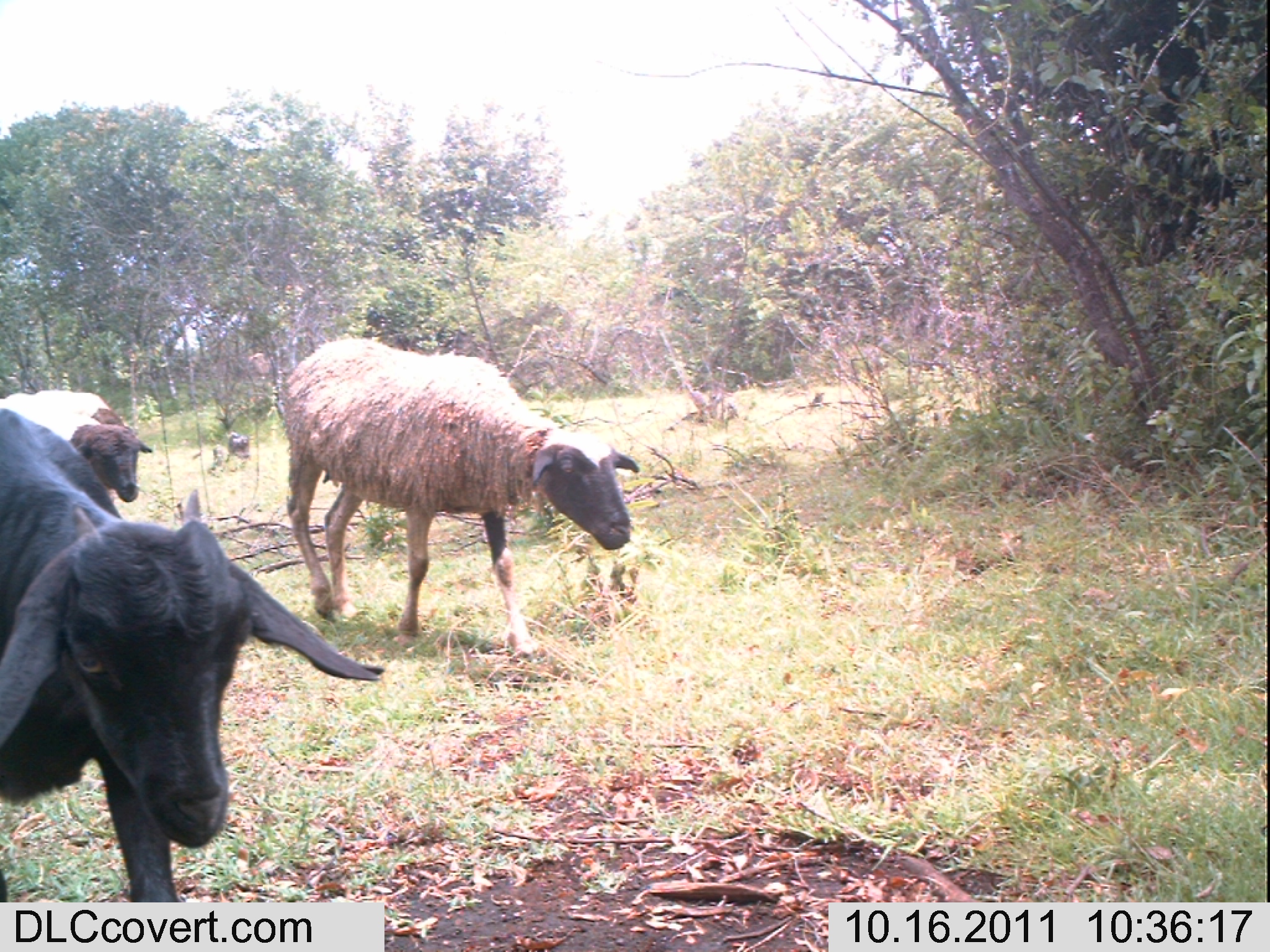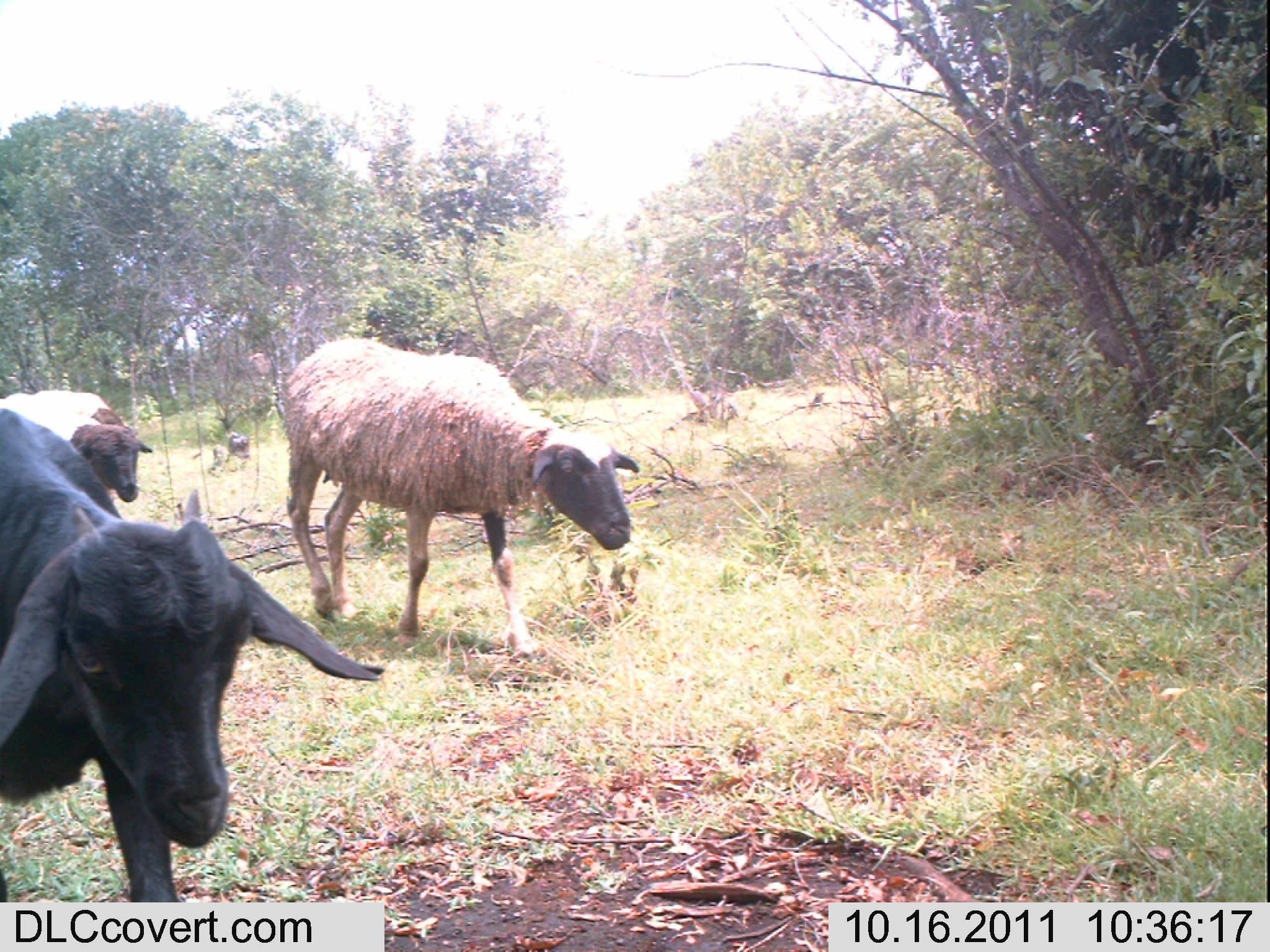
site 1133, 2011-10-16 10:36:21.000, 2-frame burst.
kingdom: Animalia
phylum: Chordata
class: Mammalia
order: Artiodactyla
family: Bovidae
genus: Capra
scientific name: Capra aegagrus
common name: wild goat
Capra aegagrus (wild goat), count 2.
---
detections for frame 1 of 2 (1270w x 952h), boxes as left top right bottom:
capra aegagrus: 0 408 385 902; 282 337 640 656; 0 390 154 503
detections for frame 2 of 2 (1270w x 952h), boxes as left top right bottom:
capra aegagrus: 0 408 385 902; 282 337 640 656; 0 390 154 503; 226 430 252 463